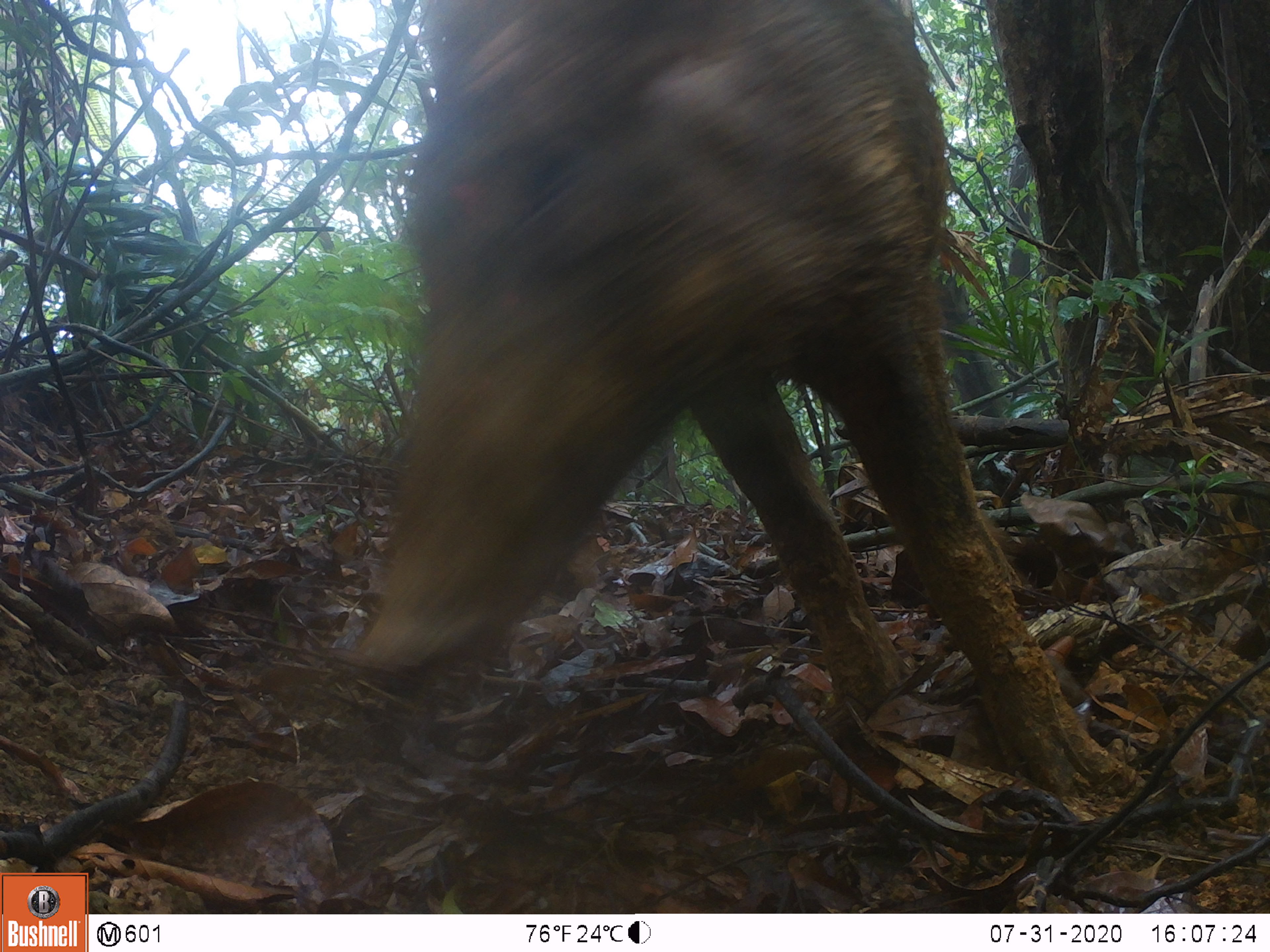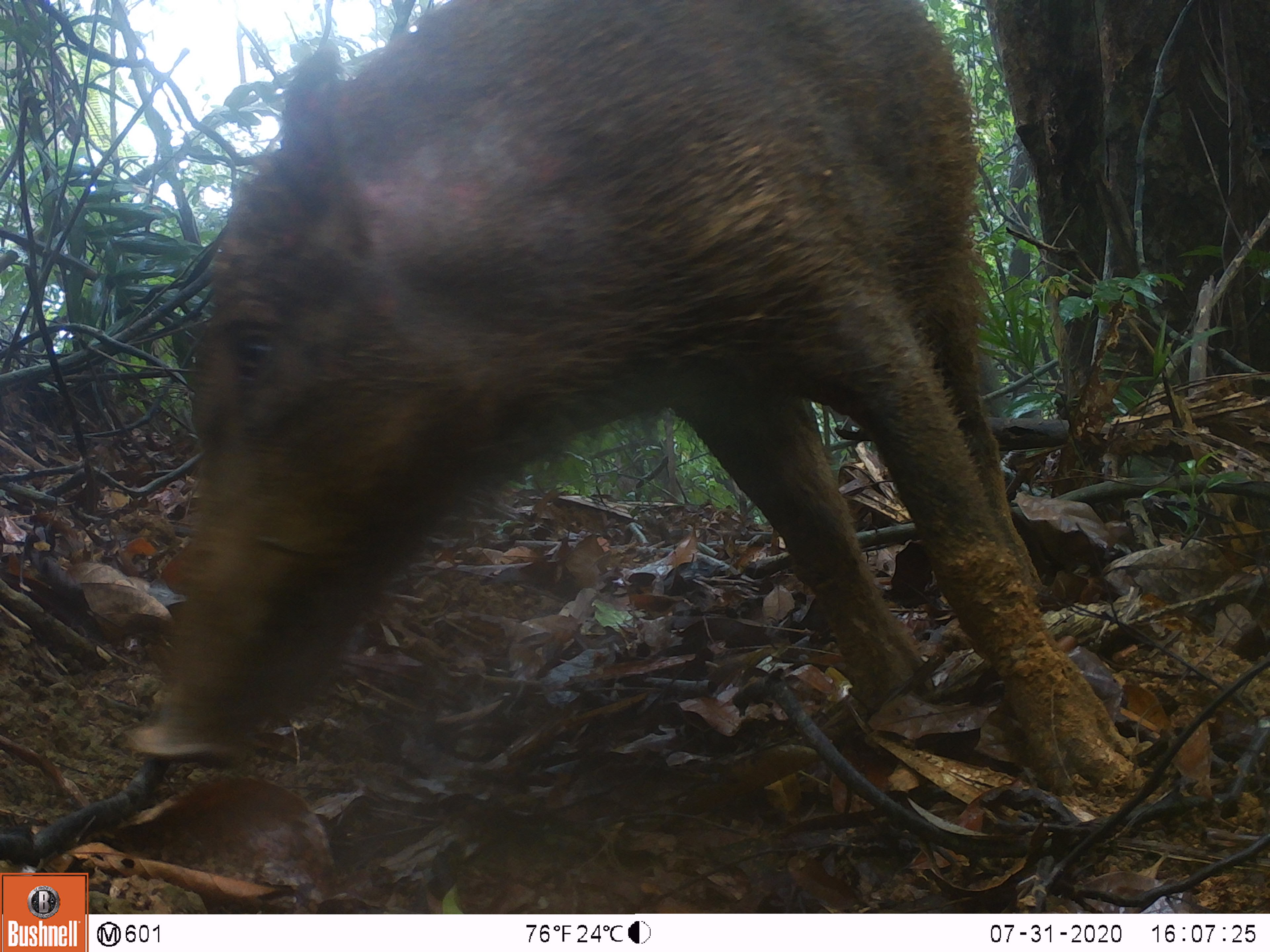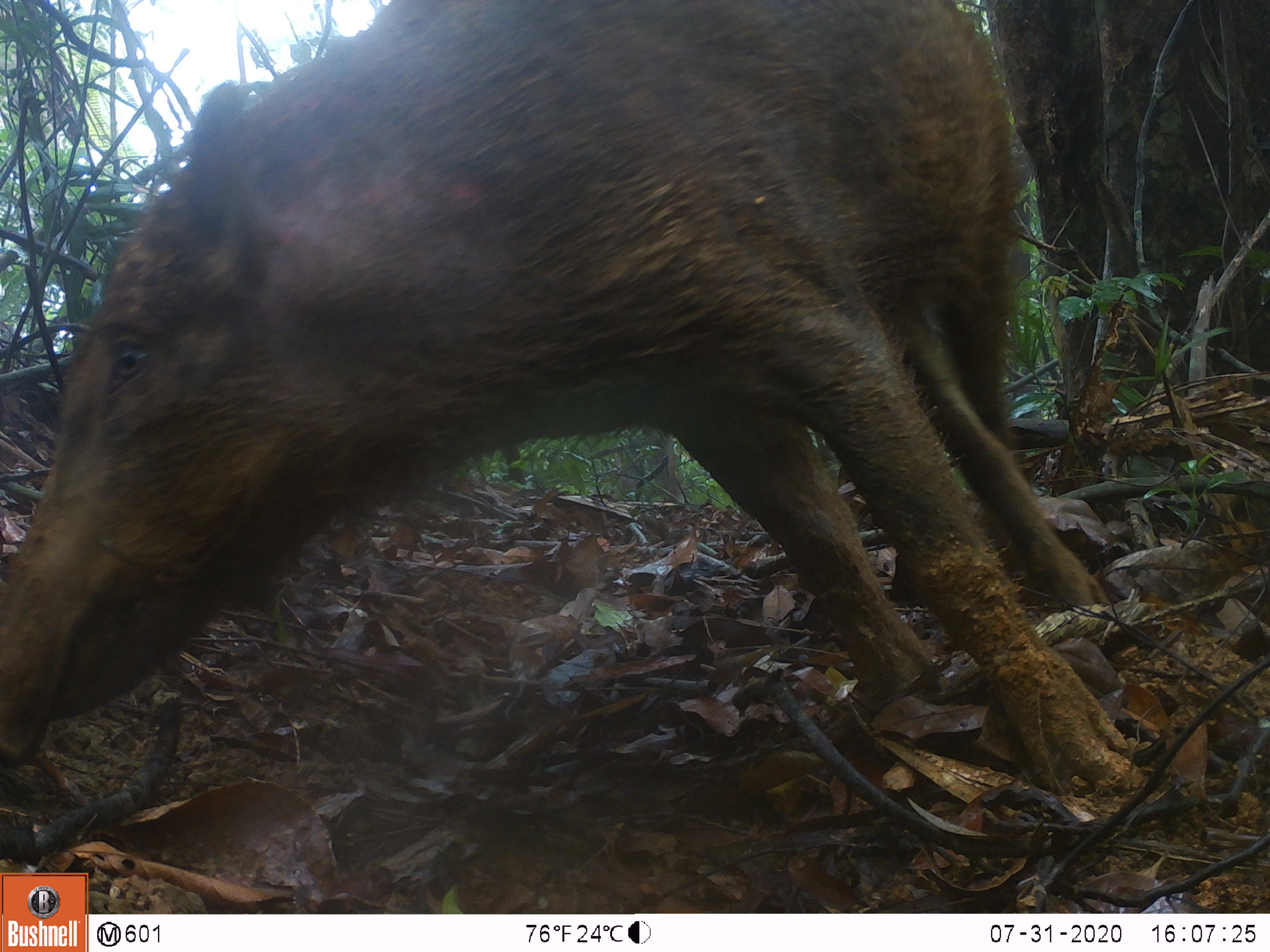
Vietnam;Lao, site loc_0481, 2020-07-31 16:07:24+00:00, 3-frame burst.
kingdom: Animalia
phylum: Chordata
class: Mammalia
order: Artiodactyla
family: Suidae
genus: Sus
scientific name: Sus scrofa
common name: eurasian wild pig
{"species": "eurasian wild pig (Sus scrofa)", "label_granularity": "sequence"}